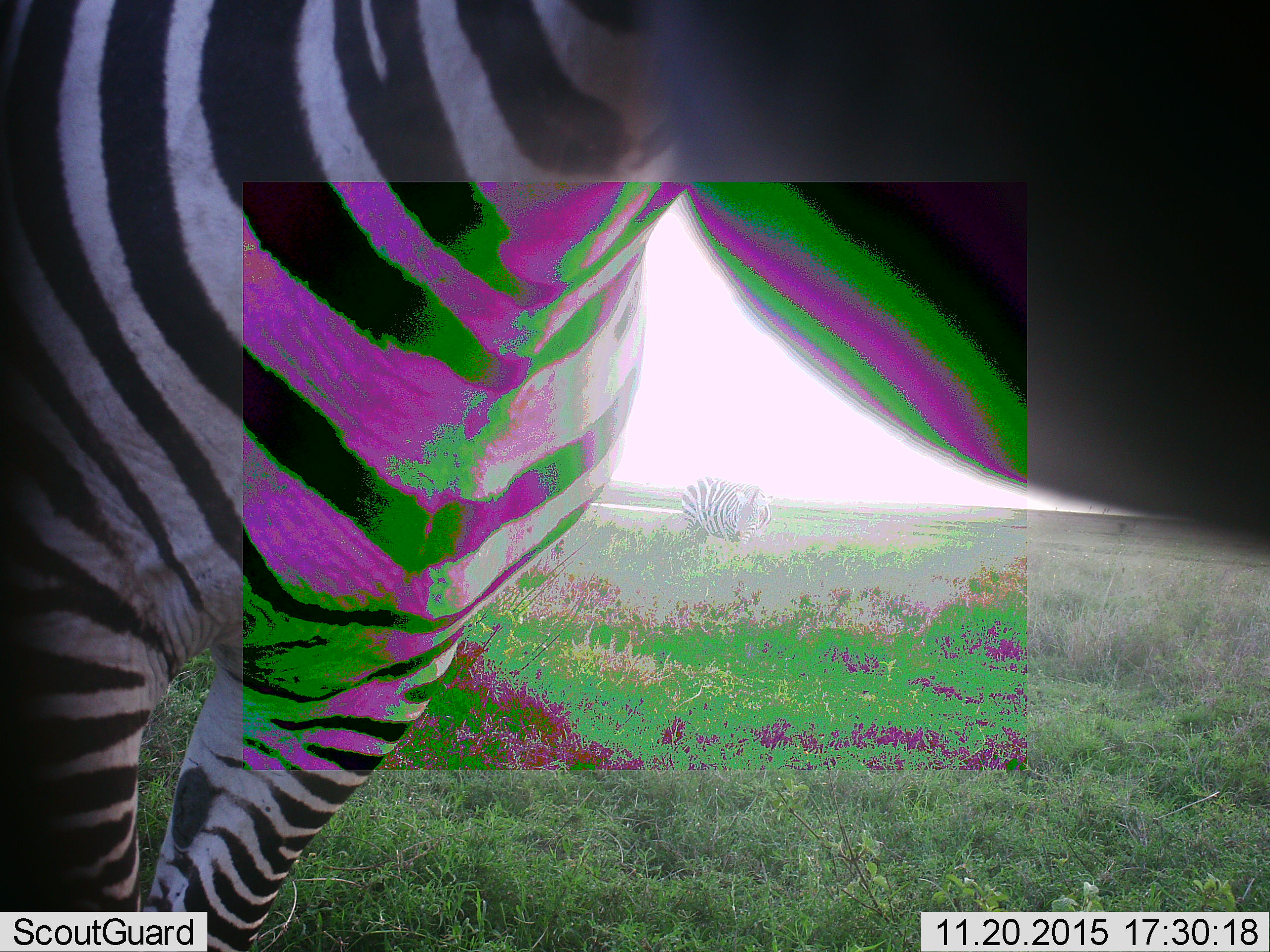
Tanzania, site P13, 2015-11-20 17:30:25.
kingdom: Animalia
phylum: Chordata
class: Mammalia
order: Perissodactyla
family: Equidae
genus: Equus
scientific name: Equus quagga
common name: plains zebra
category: zebra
Zebra (plains zebra) (Equus quagga), count 1. Behavior (volunteer vote fractions): standing 67%, resting 0%, moving 11%, interacting 22%. Young present (vote fraction): 0%. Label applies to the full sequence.